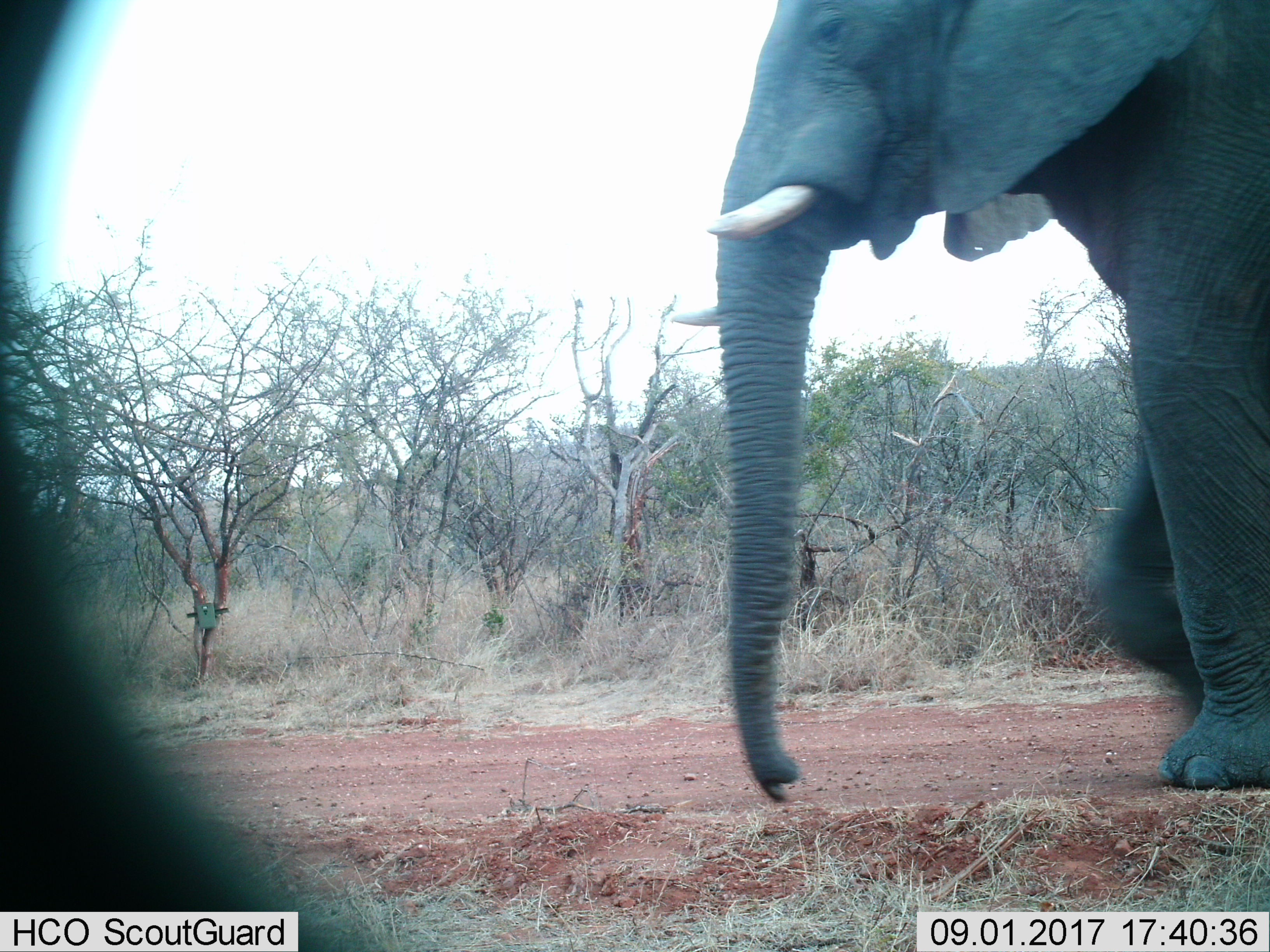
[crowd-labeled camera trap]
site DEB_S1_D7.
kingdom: Animalia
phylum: Chordata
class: Mammalia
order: Proboscidea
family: Elephantidae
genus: Loxodonta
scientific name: Loxodonta africana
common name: african bush elephant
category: elephant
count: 1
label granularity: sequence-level